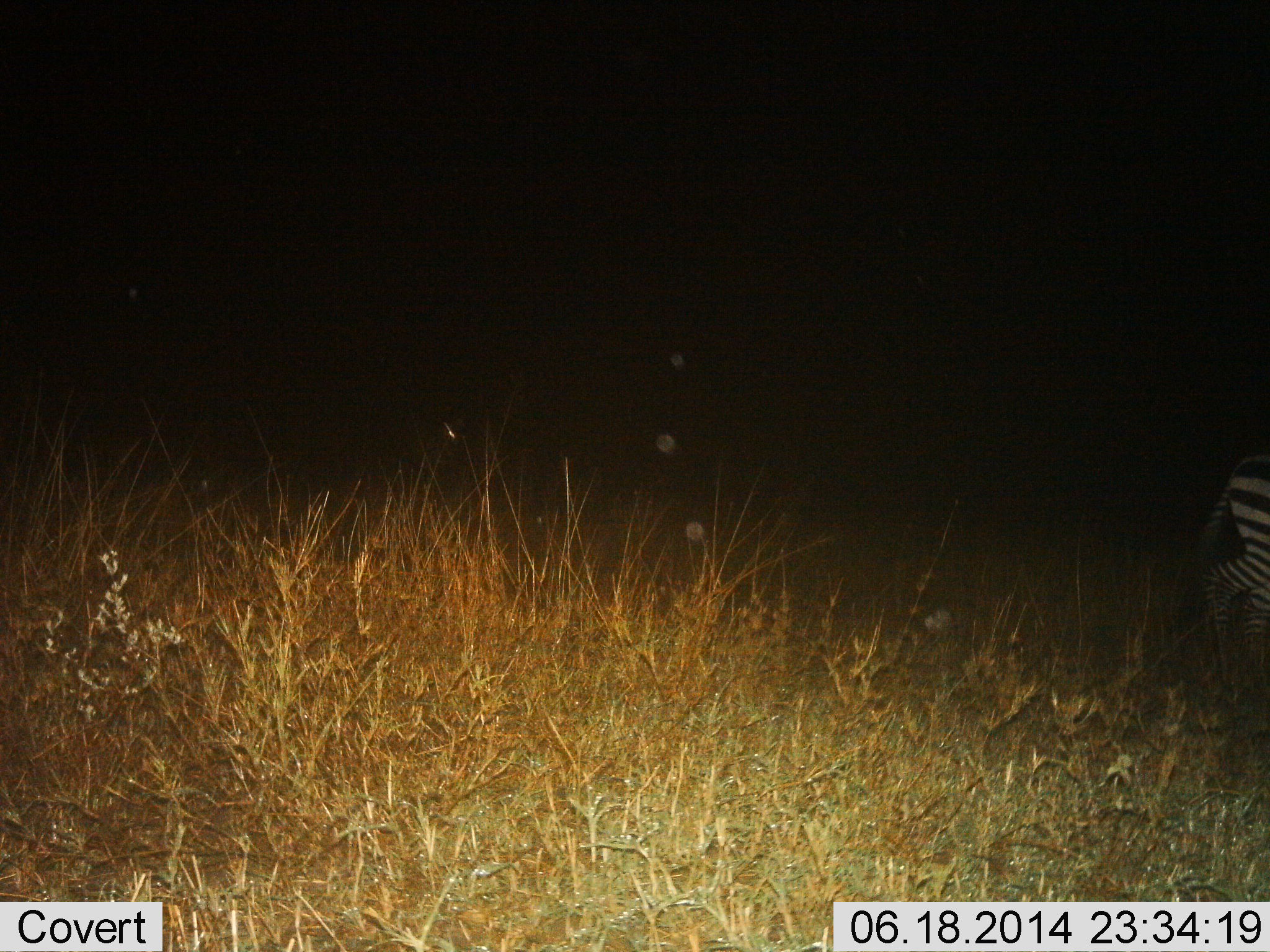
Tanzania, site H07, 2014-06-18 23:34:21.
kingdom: Animalia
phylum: Chordata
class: Mammalia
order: Perissodactyla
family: Equidae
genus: Equus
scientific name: Equus quagga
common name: plains zebra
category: zebra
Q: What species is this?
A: Zebra (plains zebra) (Equus quagga).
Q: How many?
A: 1.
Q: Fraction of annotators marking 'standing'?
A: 10%.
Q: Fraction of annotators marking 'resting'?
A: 0%.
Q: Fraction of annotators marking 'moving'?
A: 90%.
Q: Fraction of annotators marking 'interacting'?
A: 0%.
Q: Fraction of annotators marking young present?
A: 10%.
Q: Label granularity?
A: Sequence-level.